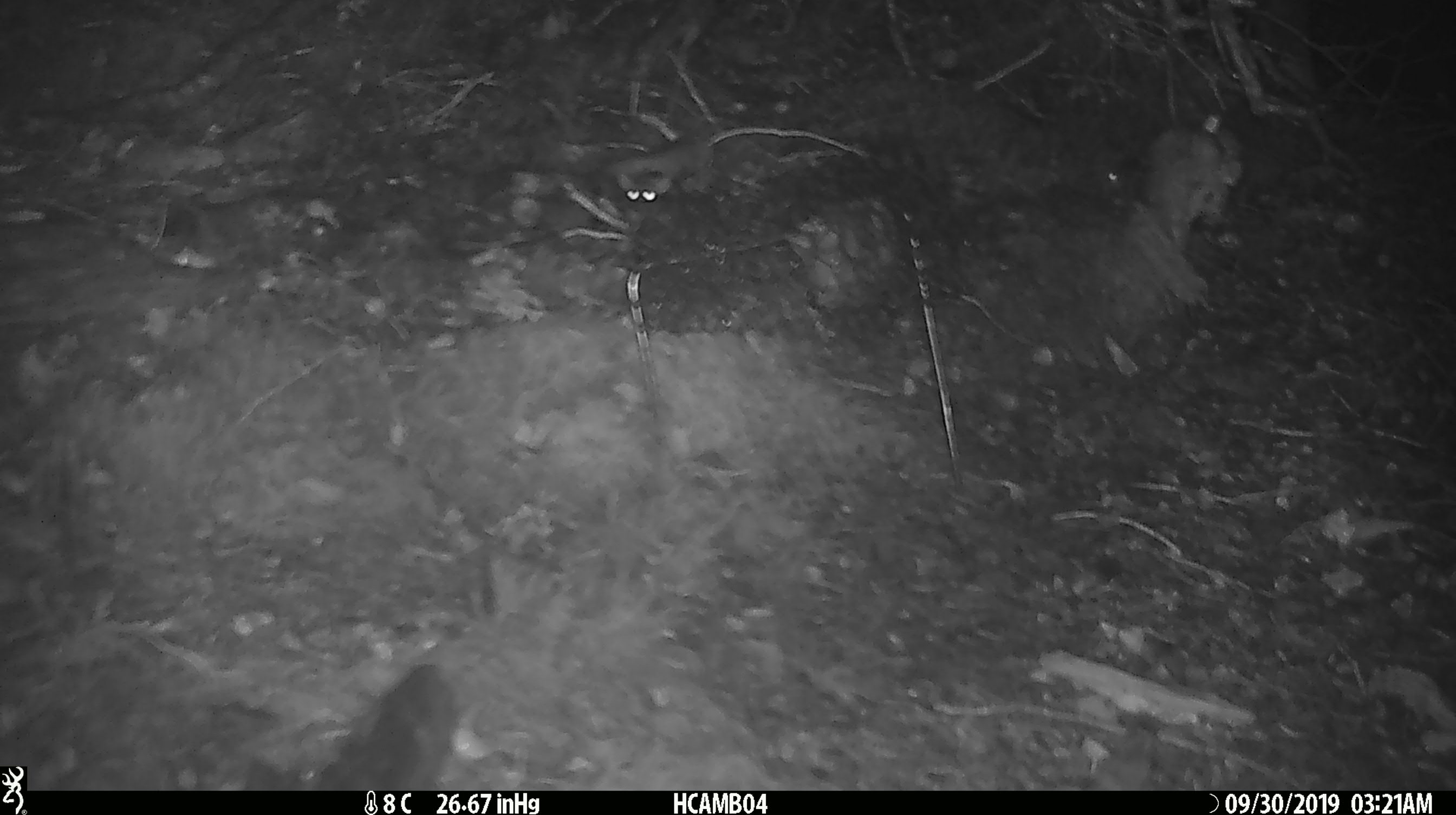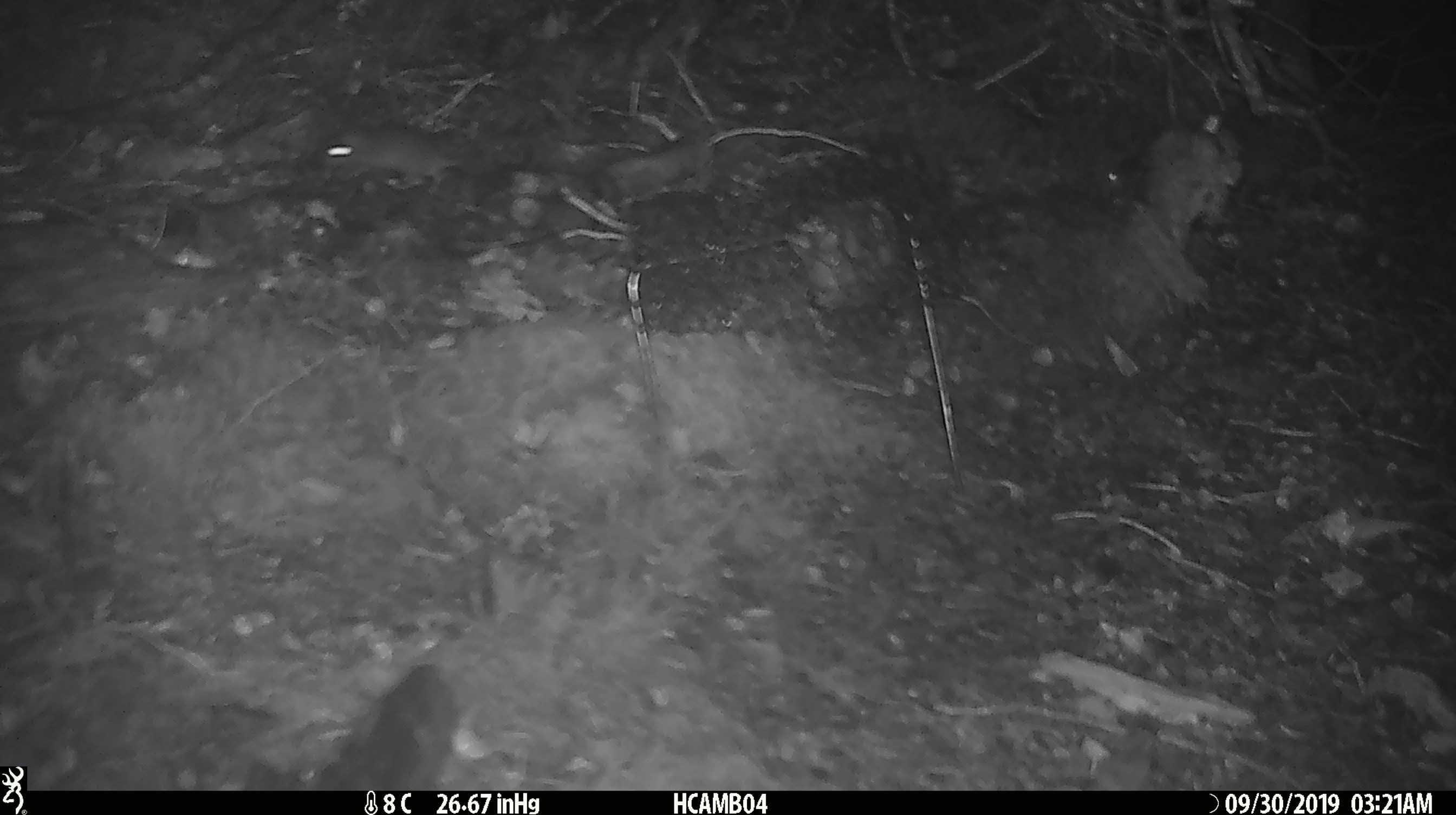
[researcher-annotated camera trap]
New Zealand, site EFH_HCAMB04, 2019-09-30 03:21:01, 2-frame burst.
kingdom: Animalia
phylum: Chordata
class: Mammalia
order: Rodentia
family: Muridae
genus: Mus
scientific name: Mus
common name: mouse